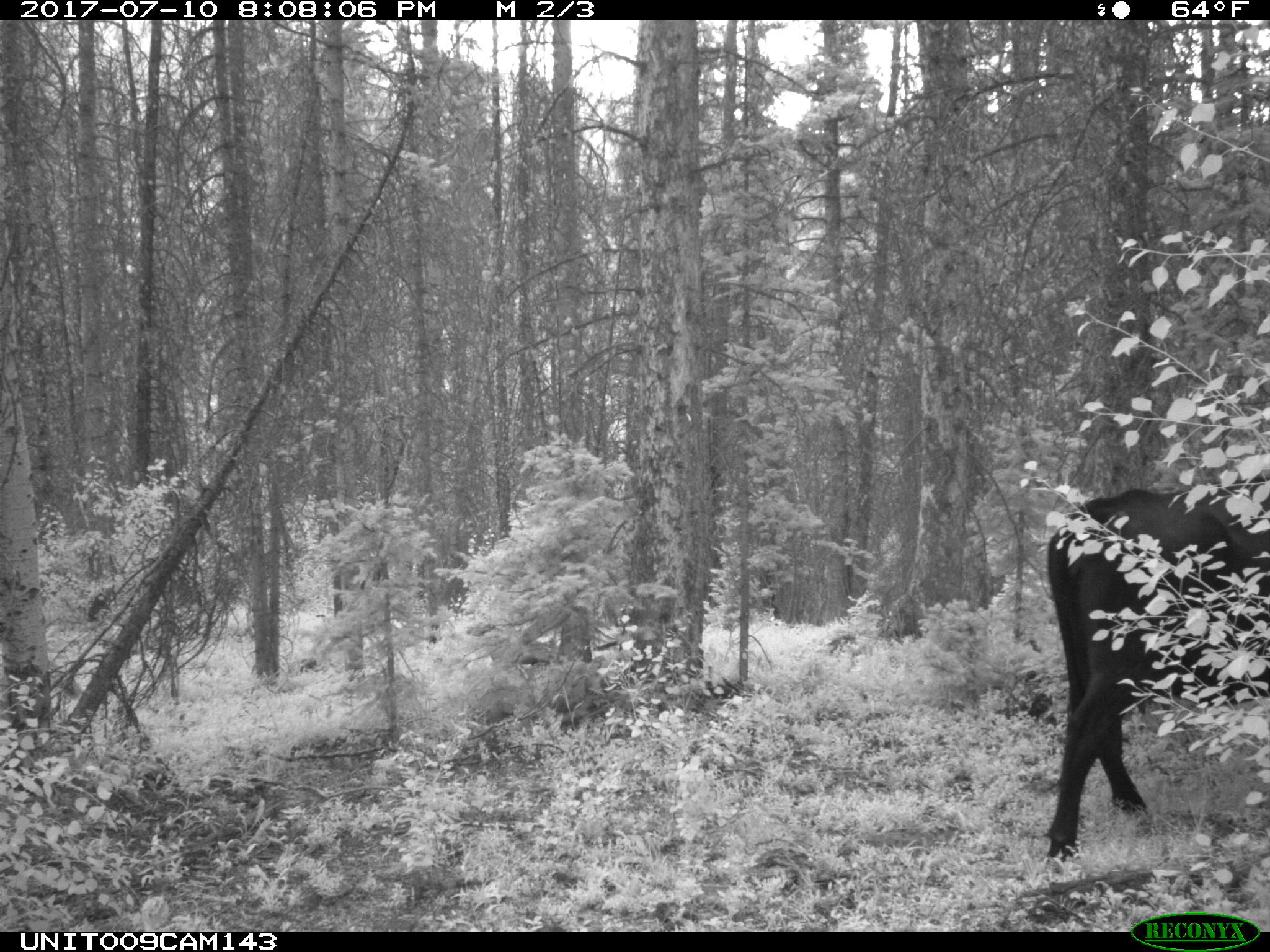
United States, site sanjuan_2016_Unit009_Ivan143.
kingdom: Animalia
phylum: Chordata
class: Mammalia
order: Artiodactyla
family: Bovidae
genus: Bos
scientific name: Bos taurus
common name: domestic cow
Bos taurus (domestic cow).